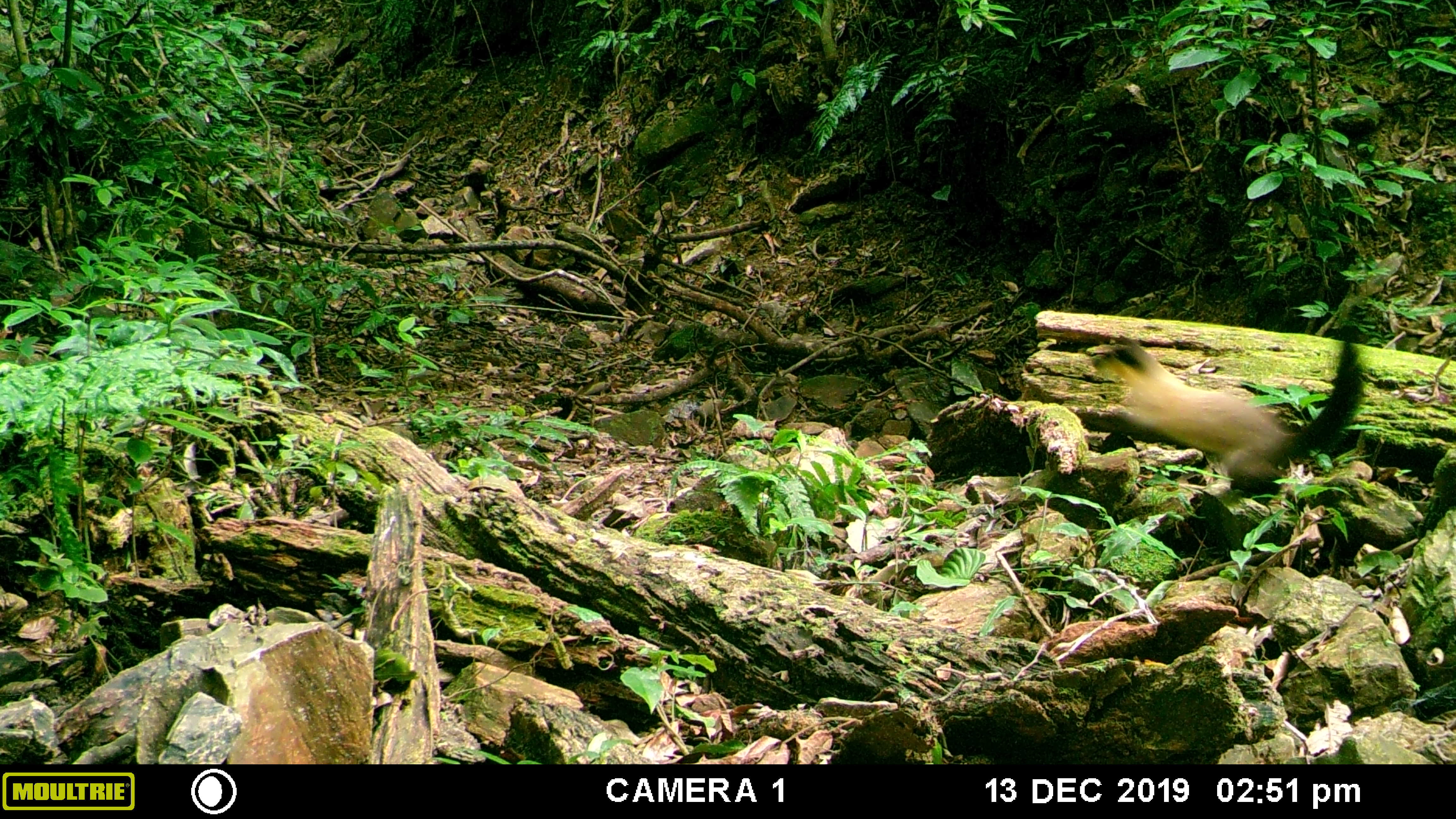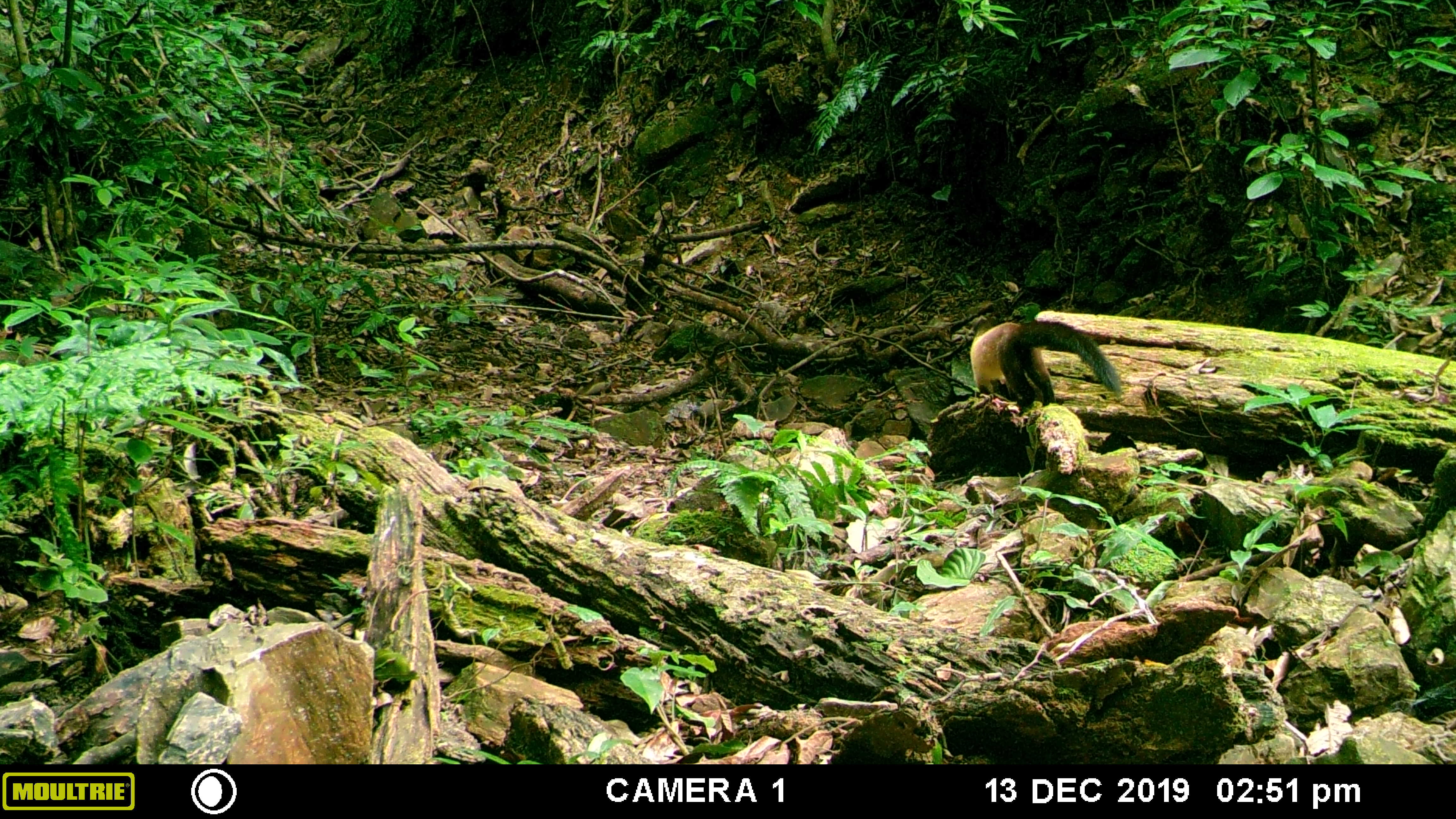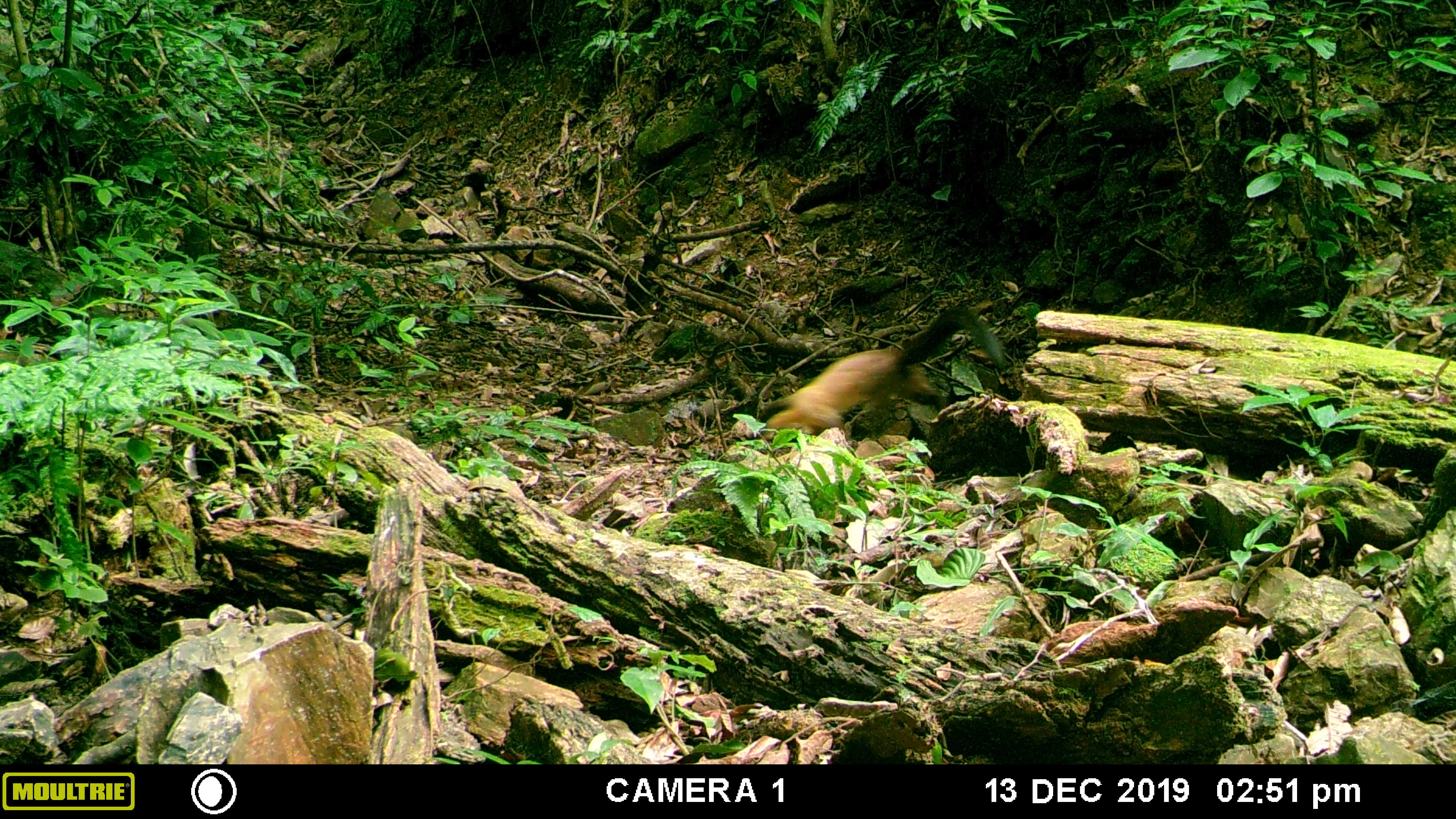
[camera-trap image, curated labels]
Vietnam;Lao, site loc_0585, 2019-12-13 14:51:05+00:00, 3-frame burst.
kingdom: Animalia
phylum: Chordata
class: Mammalia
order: Carnivora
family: Mustelidae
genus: Martes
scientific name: Martes flavigula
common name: yellow-throated marten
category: yellow throated marten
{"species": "yellow throated marten (yellow-throated marten) (Martes flavigula)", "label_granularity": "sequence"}